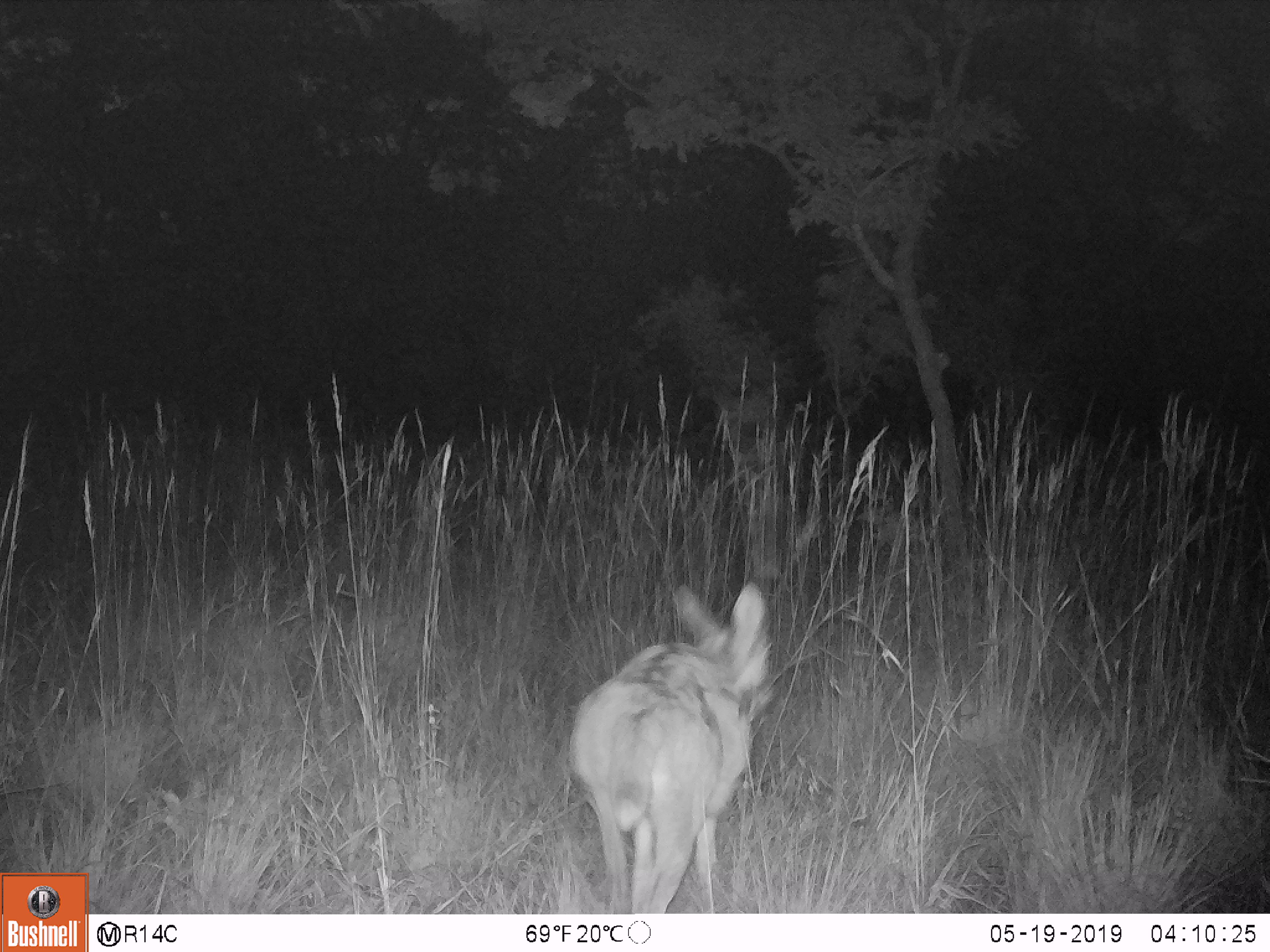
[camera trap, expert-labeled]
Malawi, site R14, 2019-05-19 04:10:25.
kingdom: Animalia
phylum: Chordata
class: Mammalia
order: Artiodactyla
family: Bovidae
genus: Redunca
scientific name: Redunca arundinum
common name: southern reedbuck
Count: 1.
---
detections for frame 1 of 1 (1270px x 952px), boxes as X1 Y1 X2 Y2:
southern reedbuck: 556 575 777 910